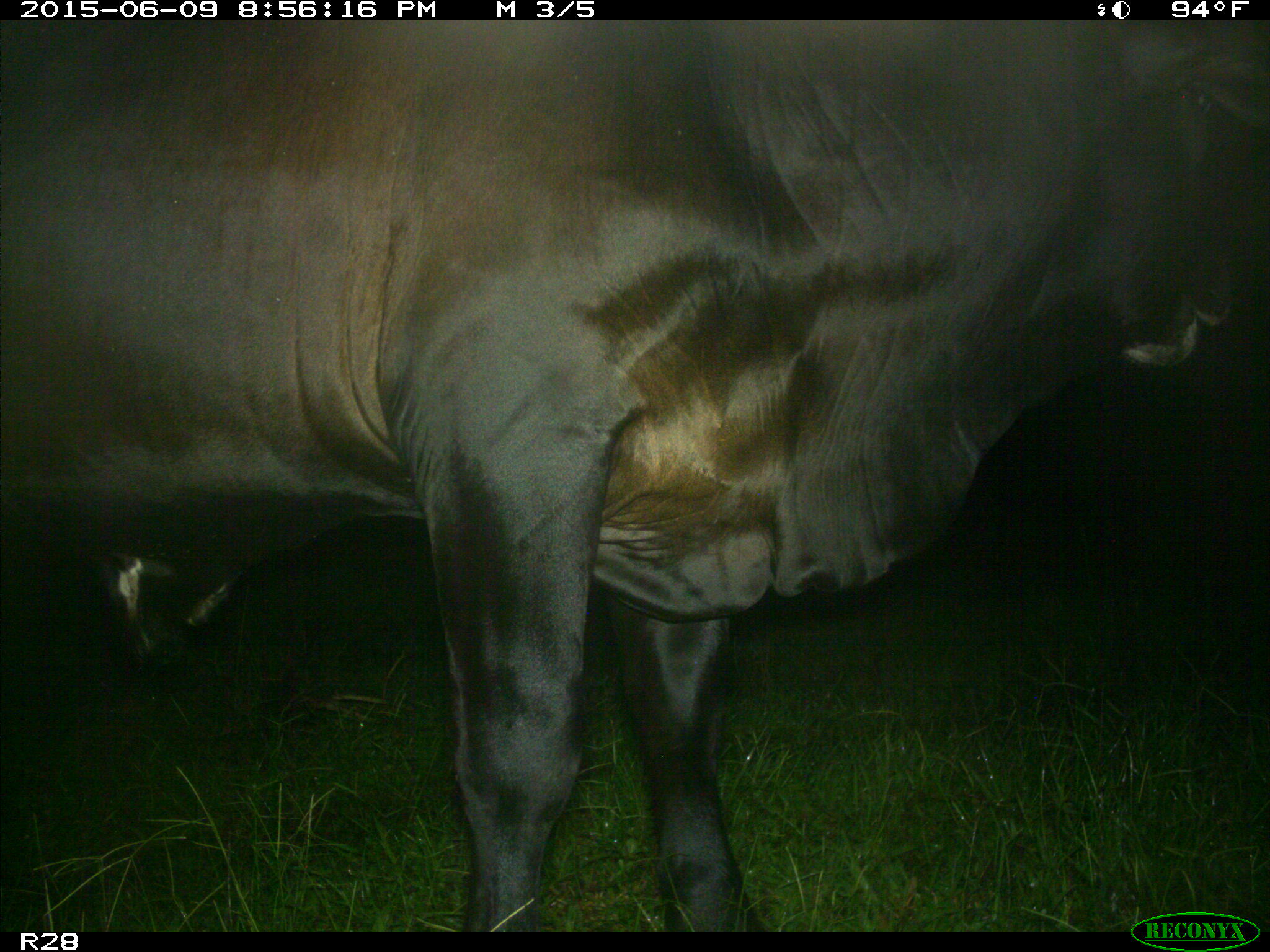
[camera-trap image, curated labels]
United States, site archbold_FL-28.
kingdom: Animalia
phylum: Chordata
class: Mammalia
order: Artiodactyla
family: Bovidae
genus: Bos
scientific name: Bos taurus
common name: domestic cow